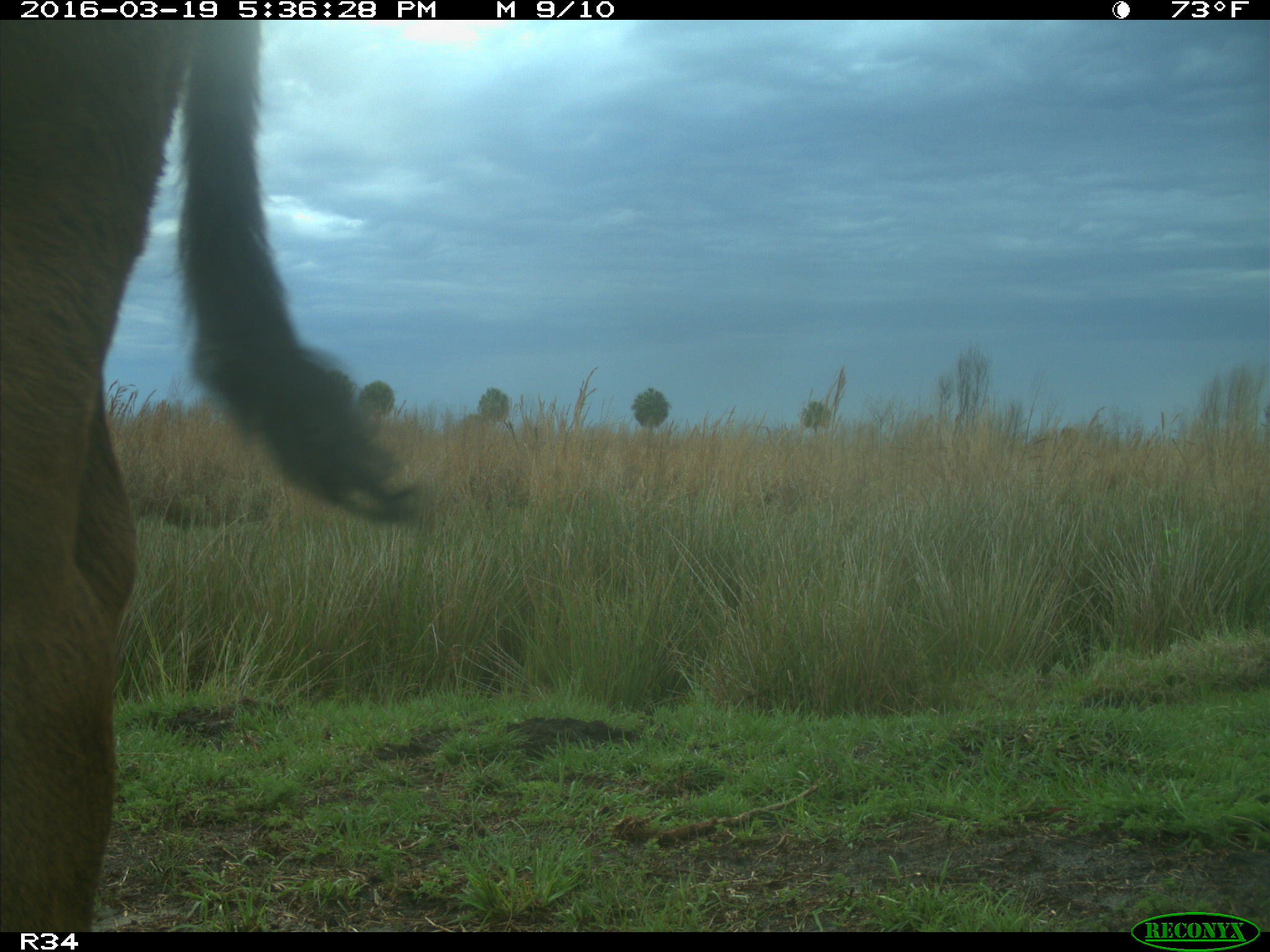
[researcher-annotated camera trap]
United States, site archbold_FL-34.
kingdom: Animalia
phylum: Chordata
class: Mammalia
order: Artiodactyla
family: Bovidae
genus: Bos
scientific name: Bos taurus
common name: domestic cow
Bos taurus (domestic cow).